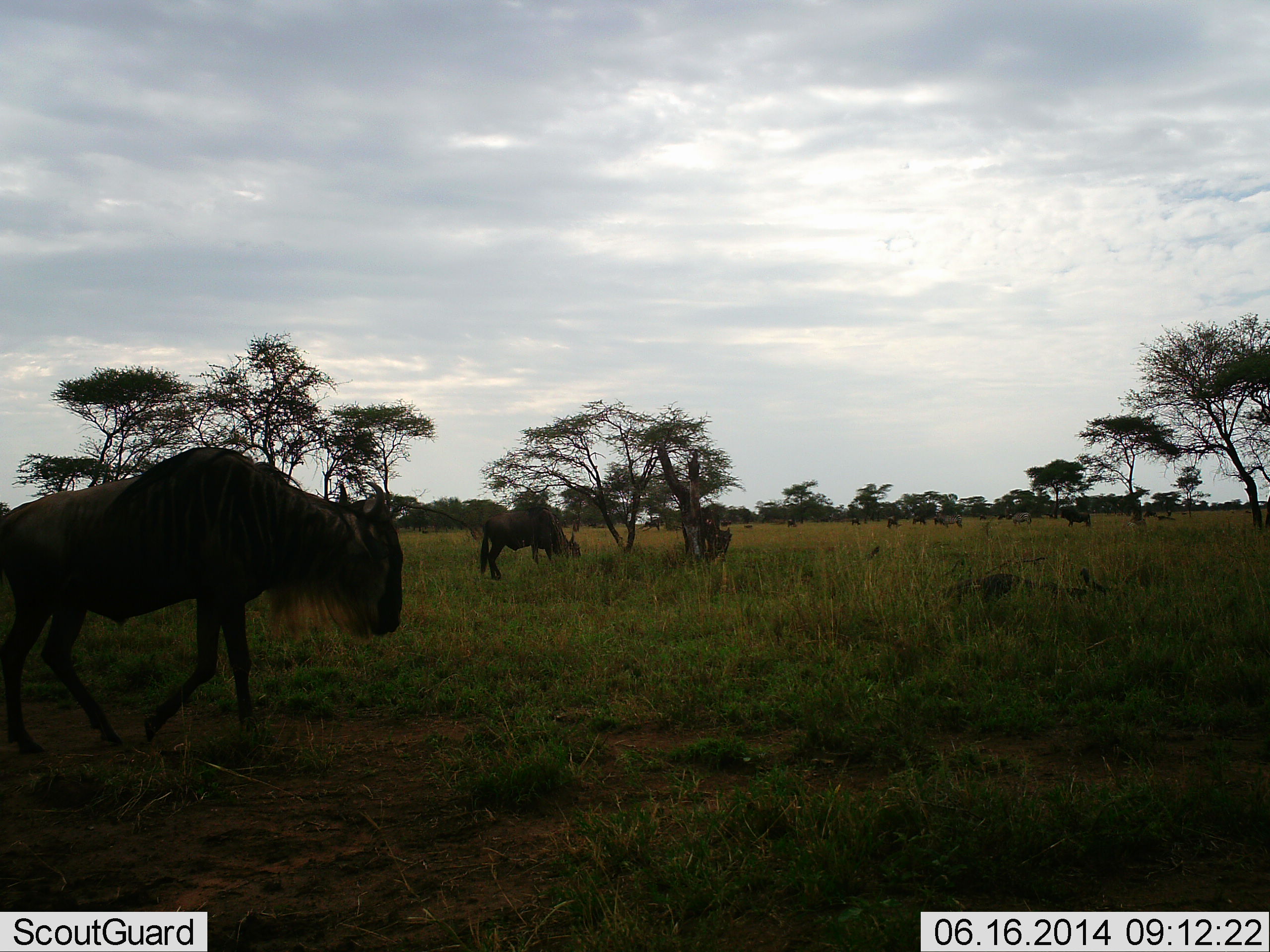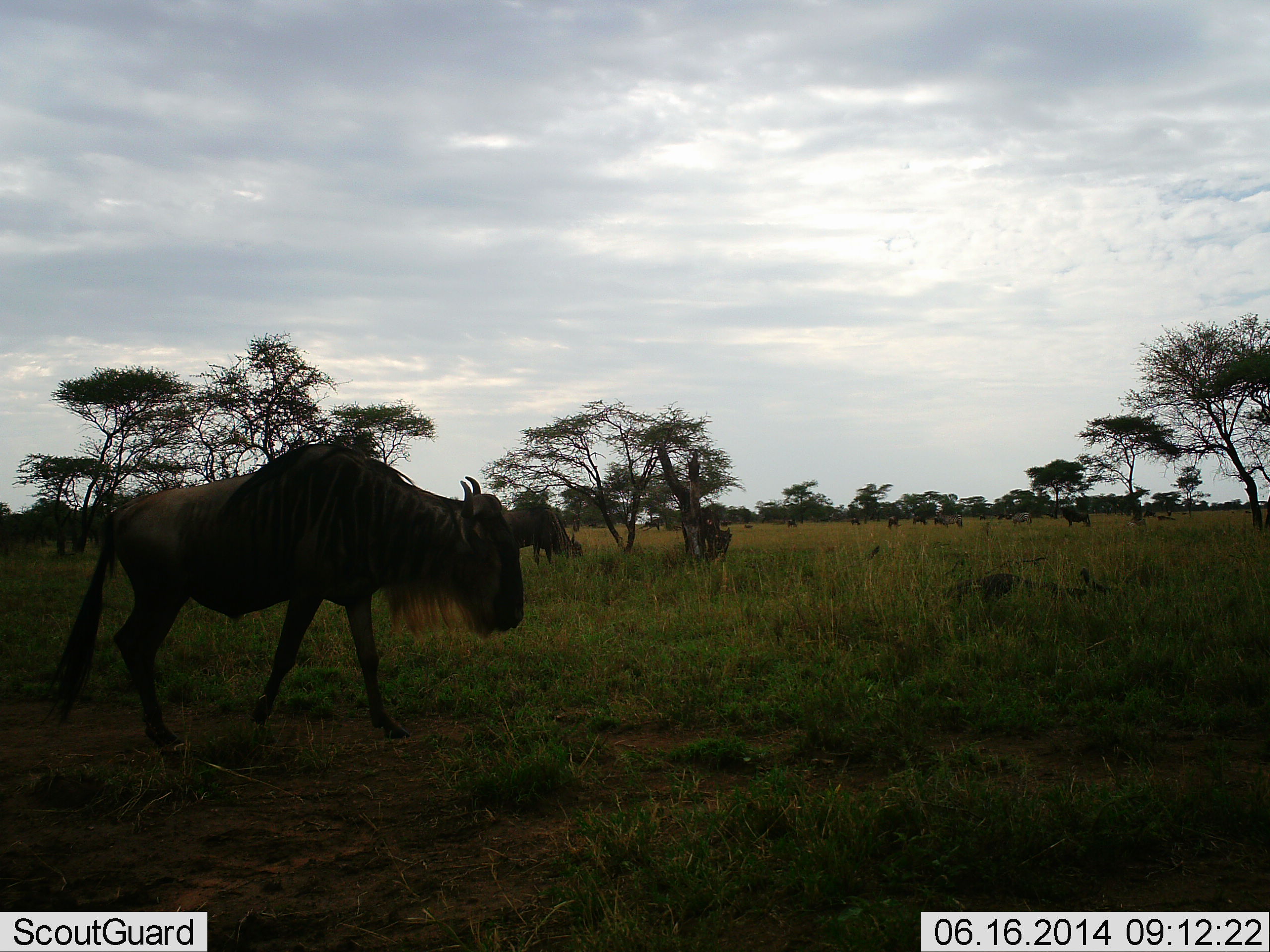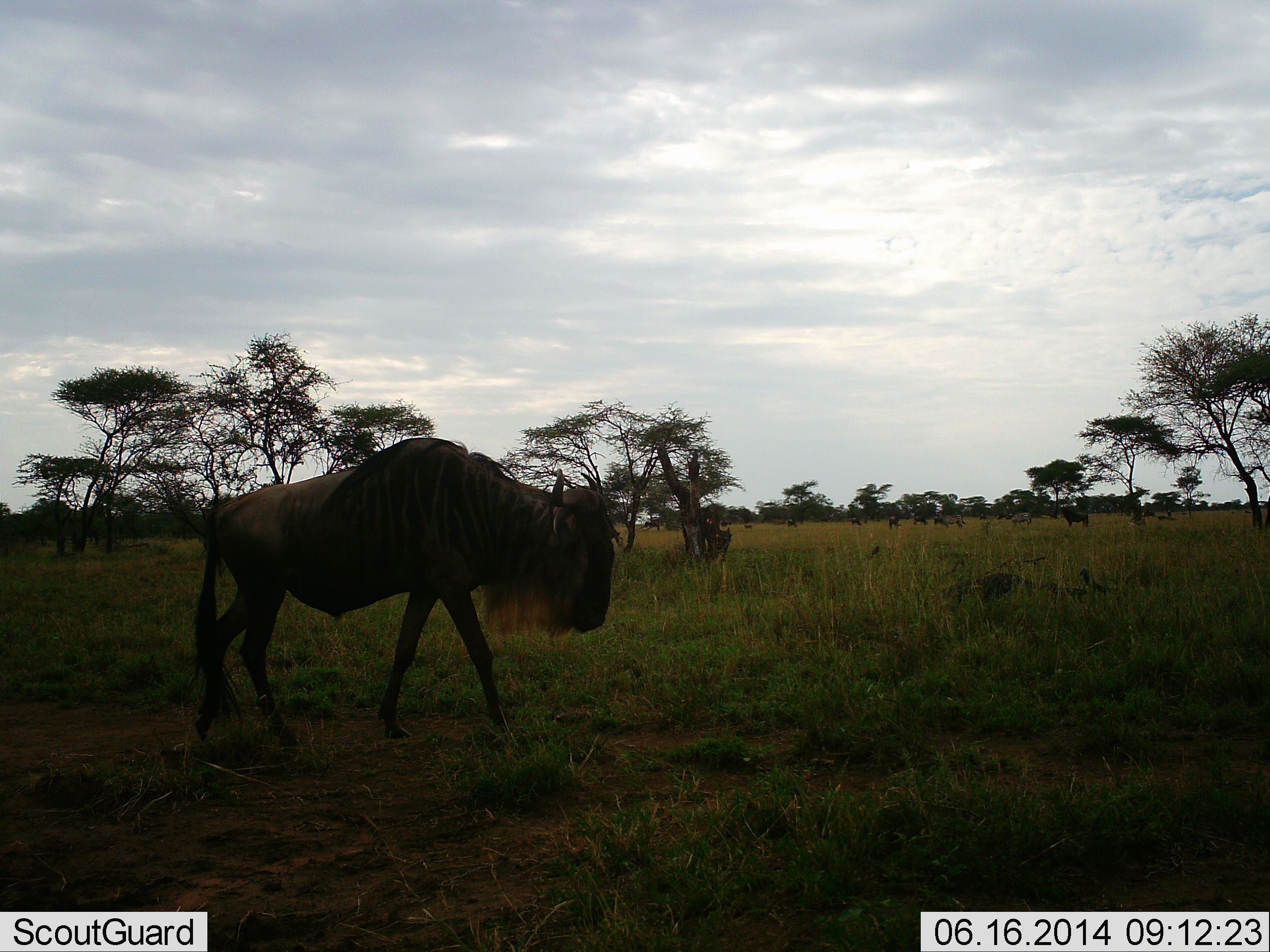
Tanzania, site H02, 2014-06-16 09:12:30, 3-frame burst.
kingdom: Animalia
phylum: Chordata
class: Mammalia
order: Artiodactyla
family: Bovidae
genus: Connochaetes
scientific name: Connochaetes taurinus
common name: blue wildebeest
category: wildebeest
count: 11-50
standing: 45%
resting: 0%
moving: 82%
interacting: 0%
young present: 0%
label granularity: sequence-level